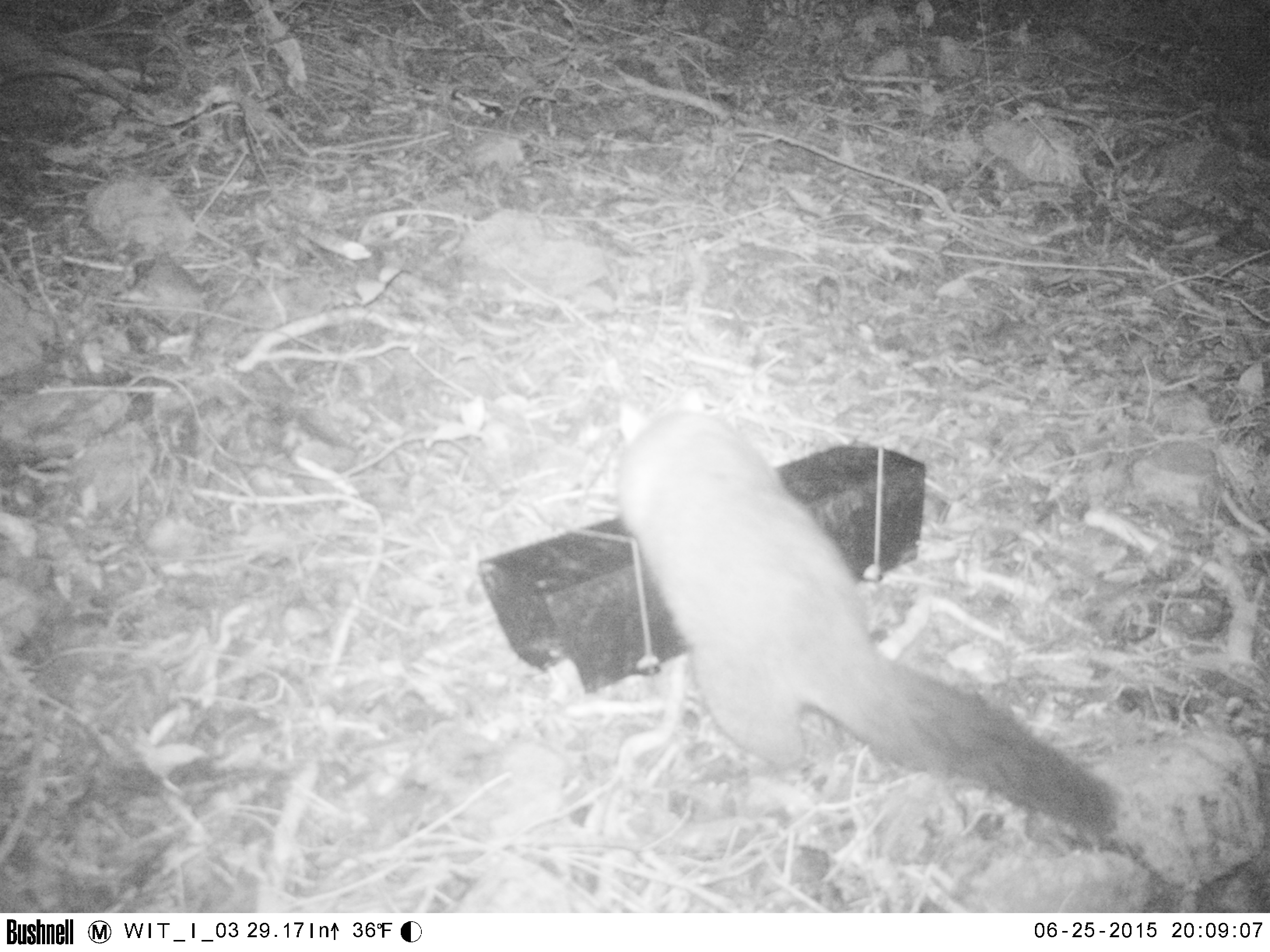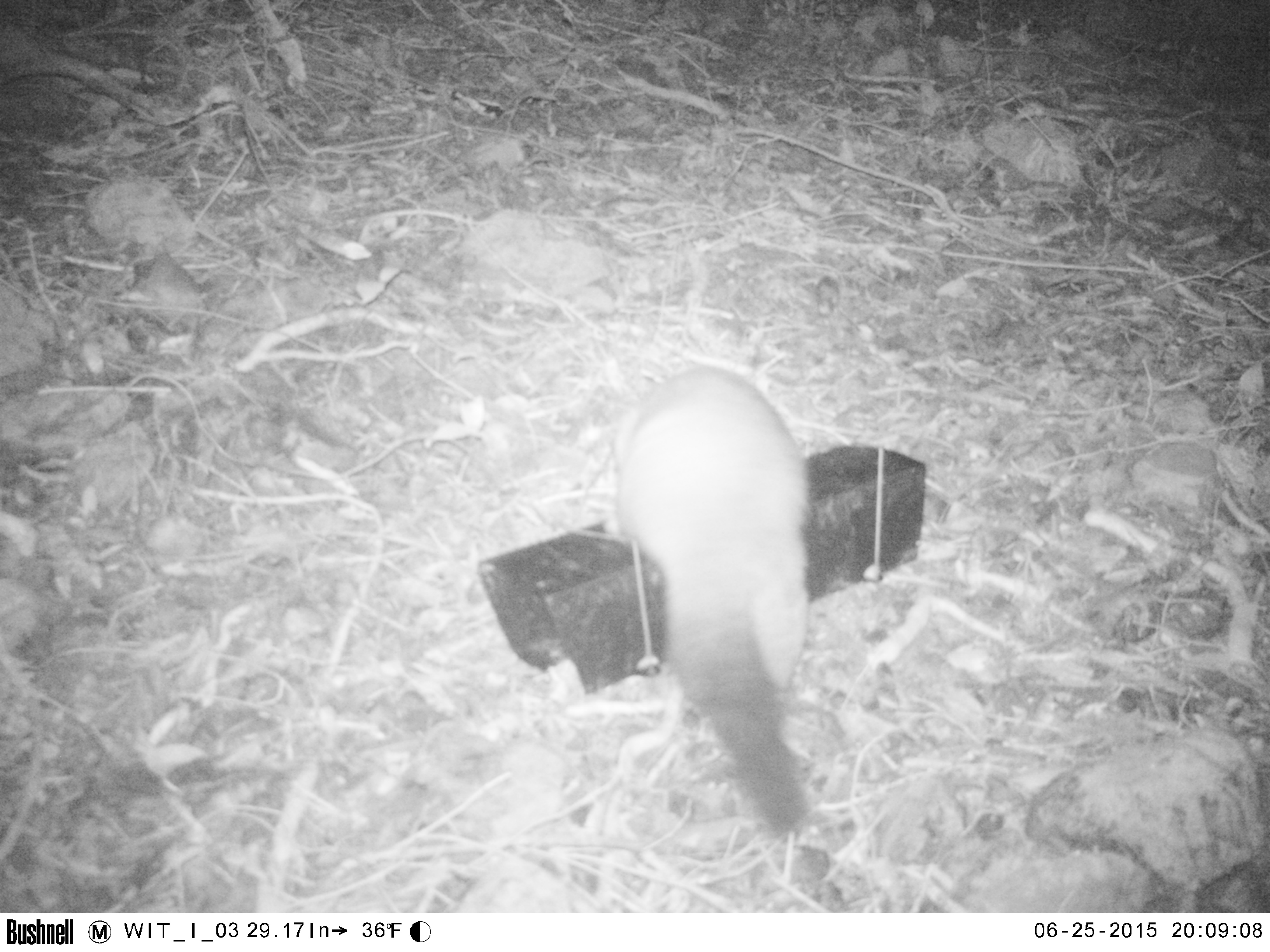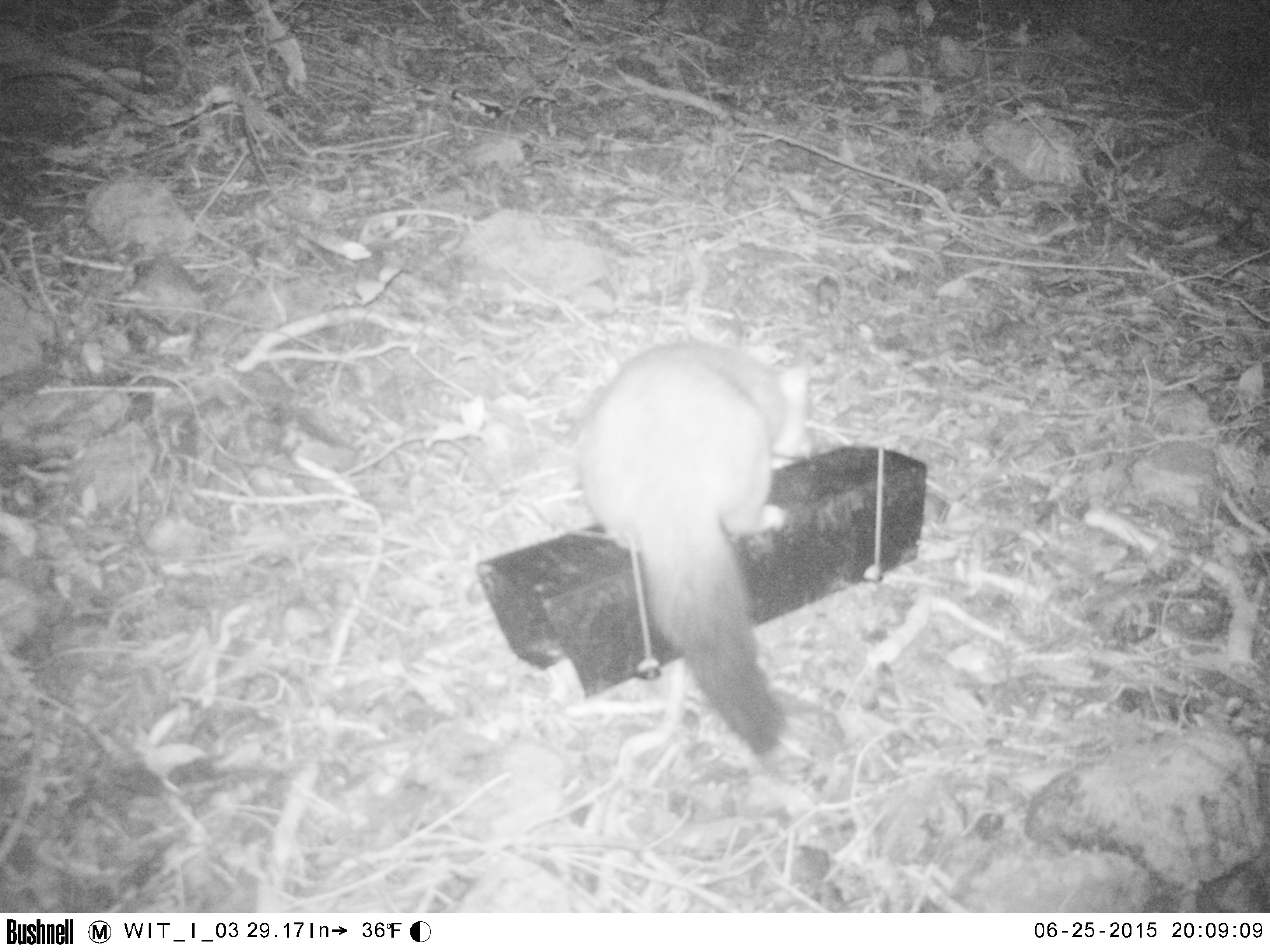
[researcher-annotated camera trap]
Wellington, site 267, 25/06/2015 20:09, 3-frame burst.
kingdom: Animalia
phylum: Chordata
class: Mammalia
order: Didelphimorphia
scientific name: Didelphimorphia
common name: possum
Possum (Didelphimorphia).